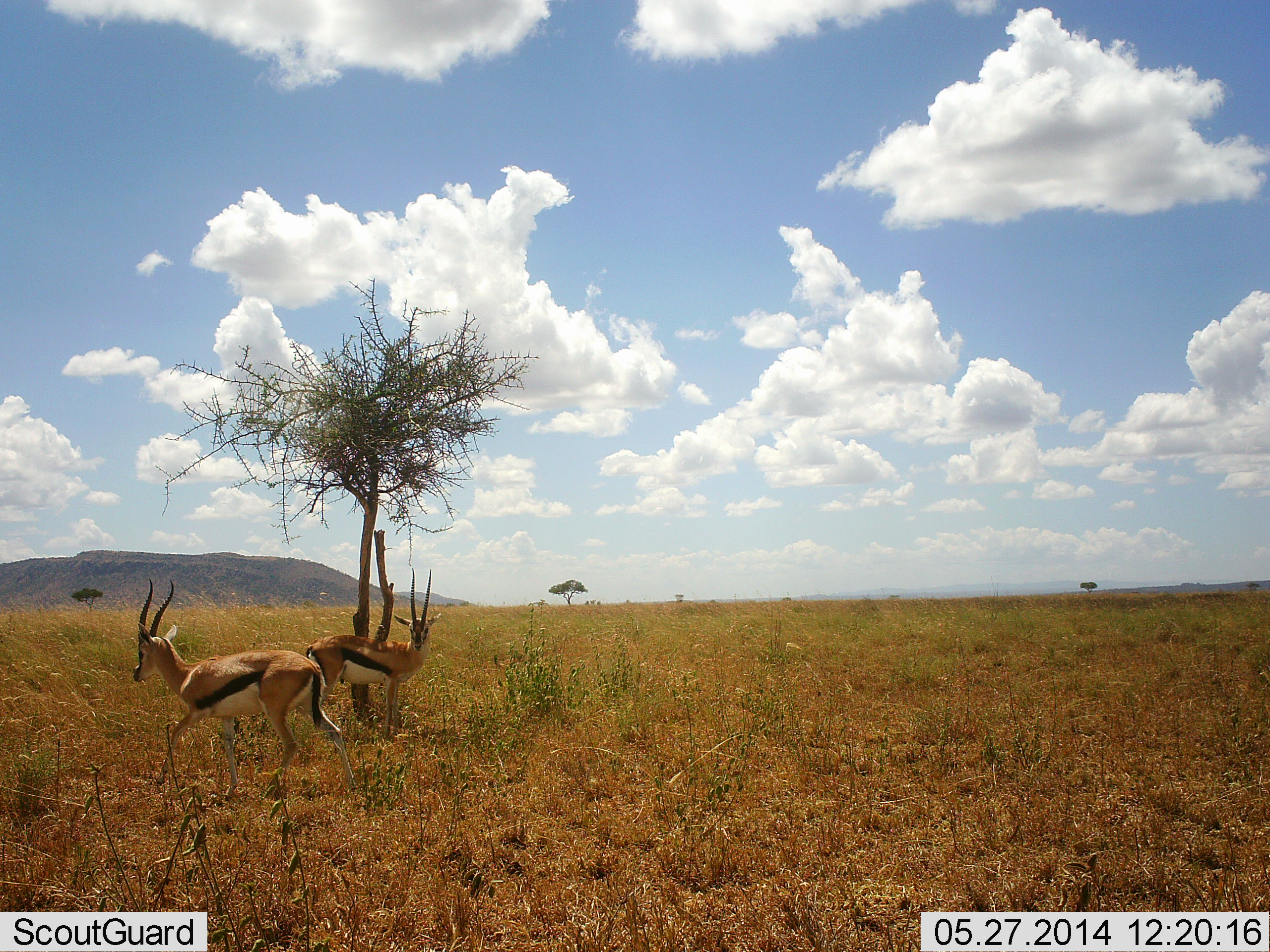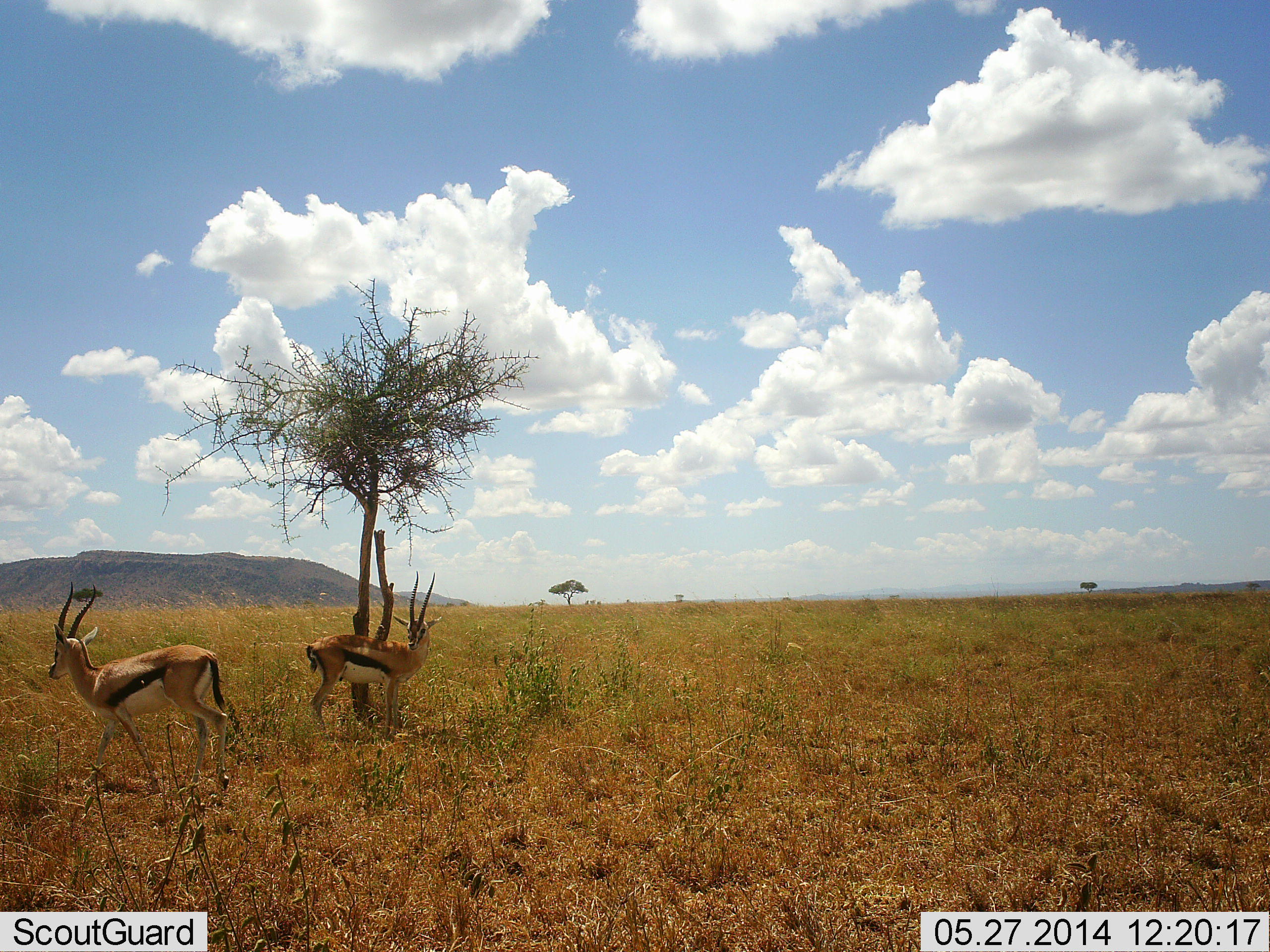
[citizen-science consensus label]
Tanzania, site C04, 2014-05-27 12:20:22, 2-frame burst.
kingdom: Animalia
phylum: Chordata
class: Mammalia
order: Artiodactyla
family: Bovidae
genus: Eudorcas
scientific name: Eudorcas thomsonii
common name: thomson's gazelle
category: gazellethomsons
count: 2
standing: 90%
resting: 0%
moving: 70%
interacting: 0%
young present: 0%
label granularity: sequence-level